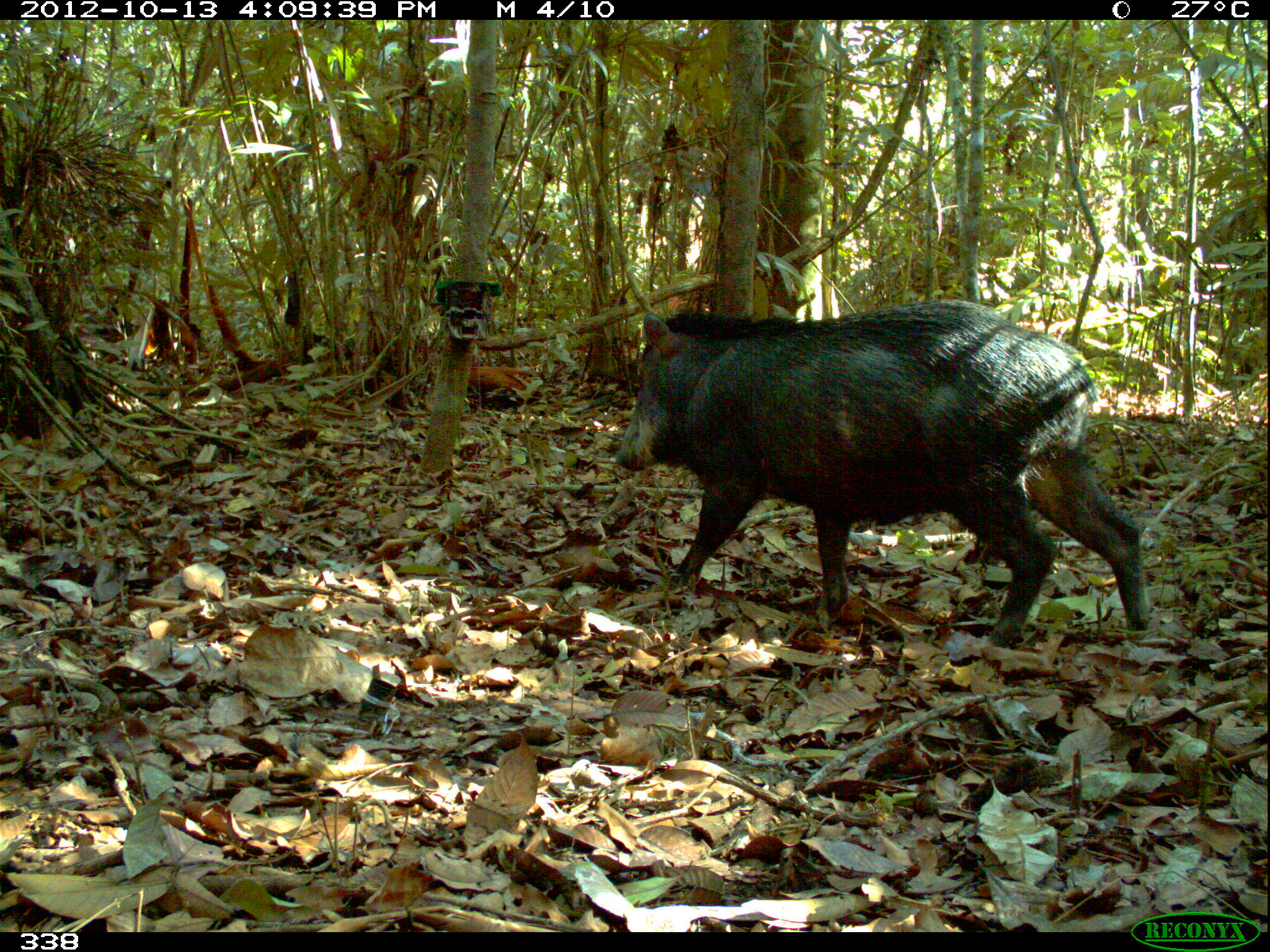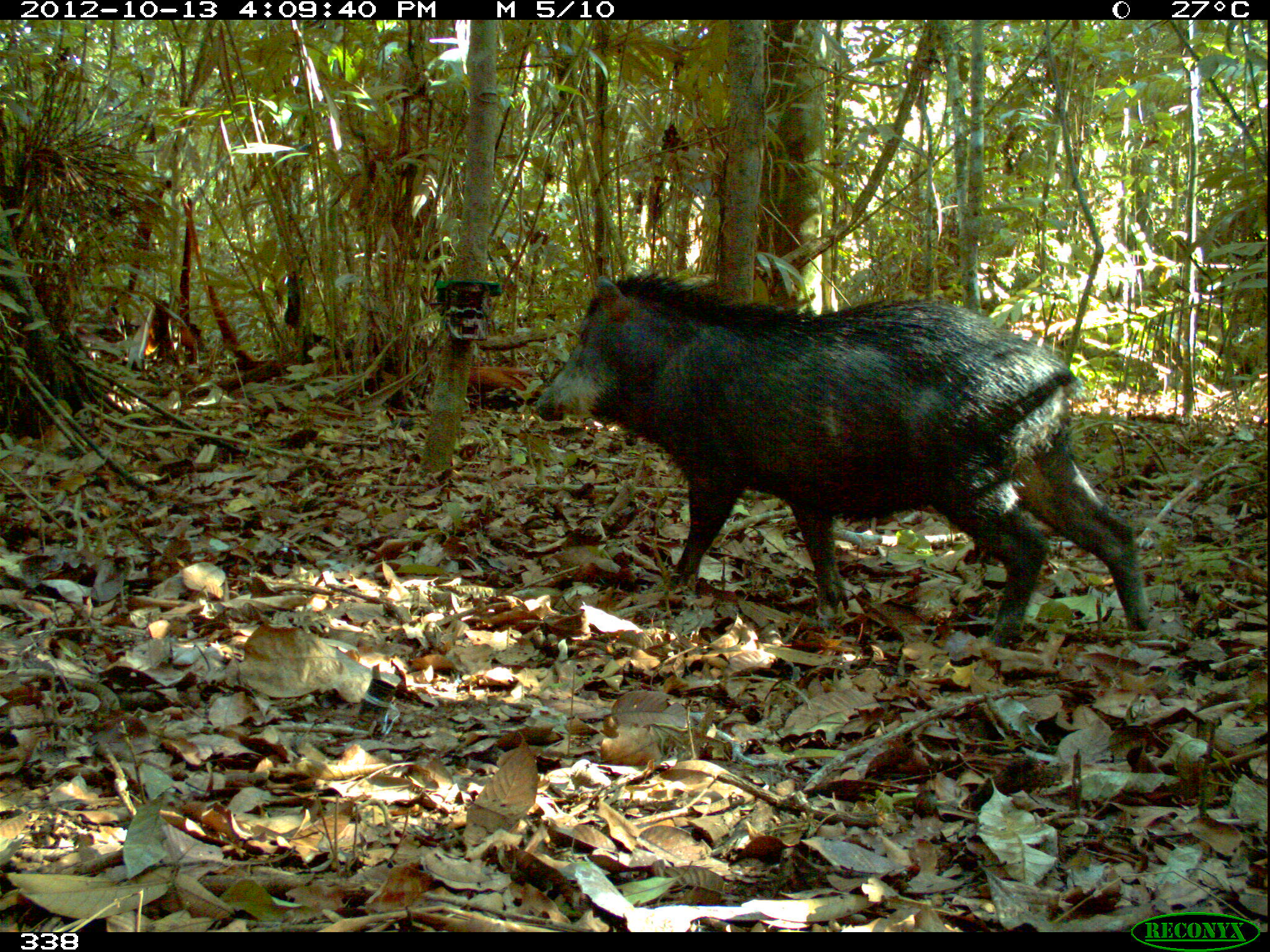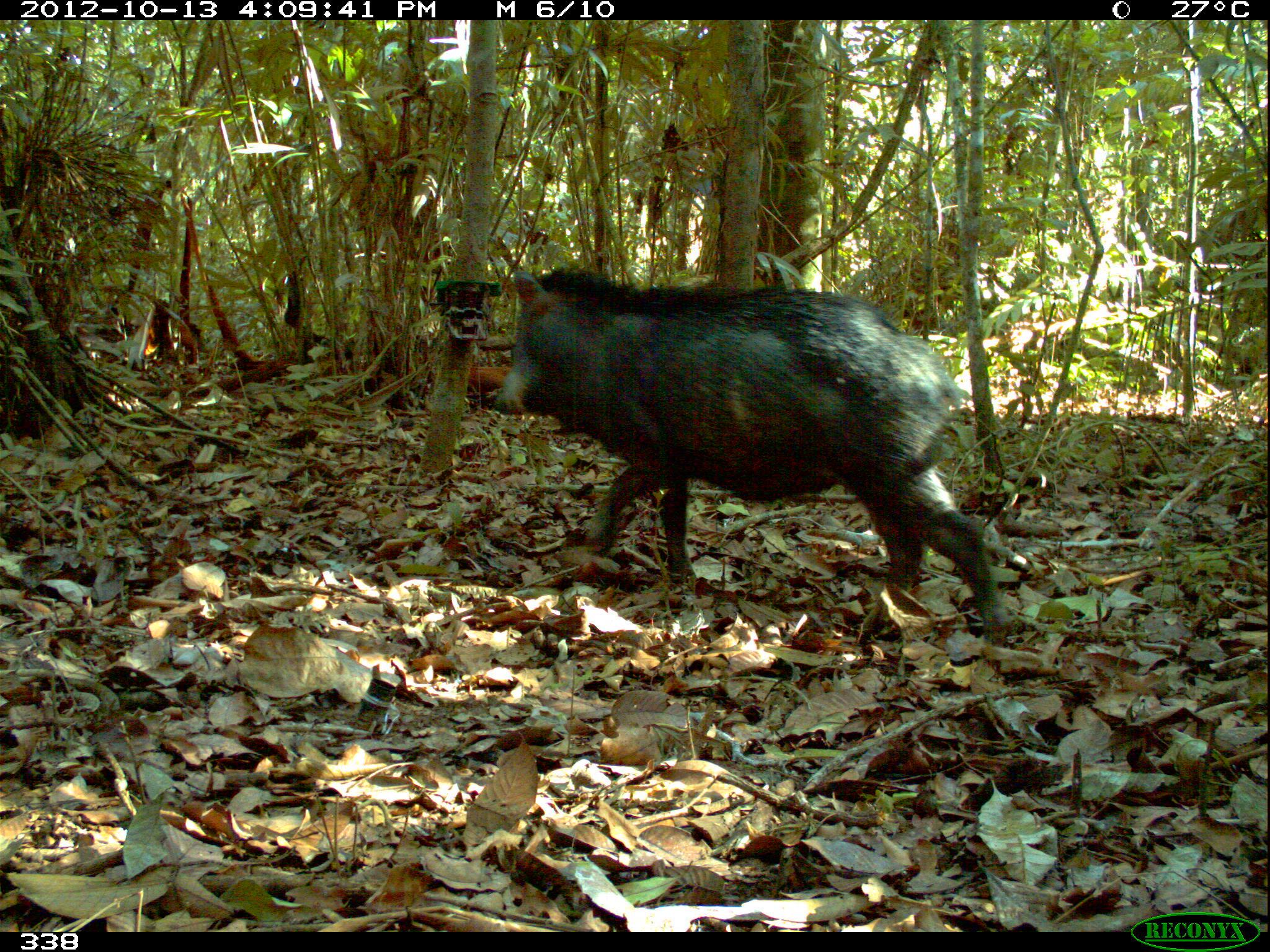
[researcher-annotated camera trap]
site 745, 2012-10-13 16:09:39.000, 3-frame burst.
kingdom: Animalia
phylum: Chordata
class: Mammalia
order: Artiodactyla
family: Tayassuidae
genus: Tayassu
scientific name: Tayassu pecari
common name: white-lipped peccary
Tayassu pecari (white-lipped peccary).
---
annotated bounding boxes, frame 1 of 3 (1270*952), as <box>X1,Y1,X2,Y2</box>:
tayassu pecari: <box>606,294,1149,649</box>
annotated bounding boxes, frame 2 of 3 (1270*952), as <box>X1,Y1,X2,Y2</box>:
tayassu pecari: <box>530,264,1152,649</box>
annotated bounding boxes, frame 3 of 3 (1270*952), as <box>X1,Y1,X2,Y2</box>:
tayassu pecari: <box>485,263,1010,646</box>